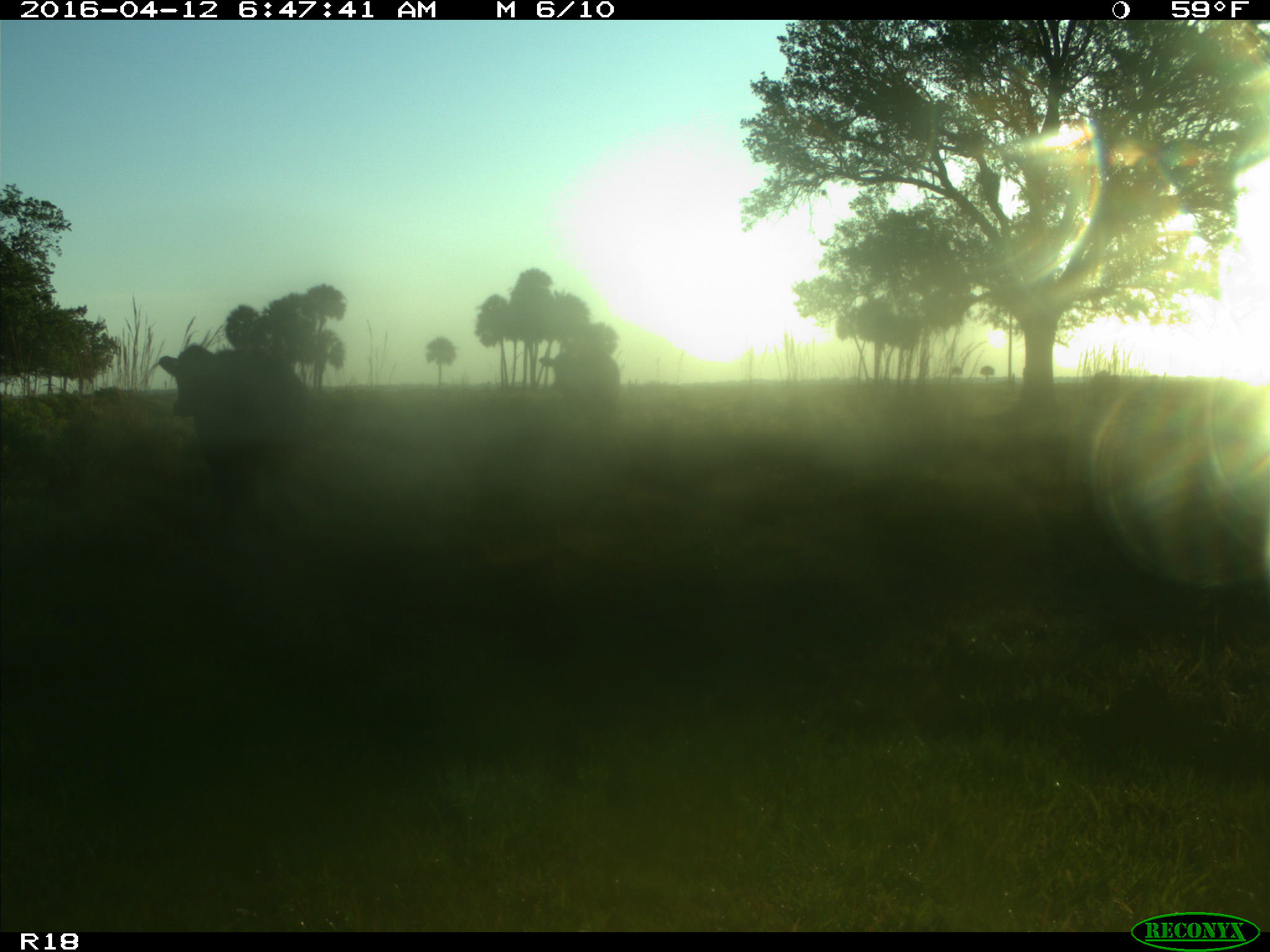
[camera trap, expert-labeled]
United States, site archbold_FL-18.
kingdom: Animalia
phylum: Chordata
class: Mammalia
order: Artiodactyla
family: Bovidae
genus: Bos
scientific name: Bos taurus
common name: domestic cow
Bos taurus (domestic cow).